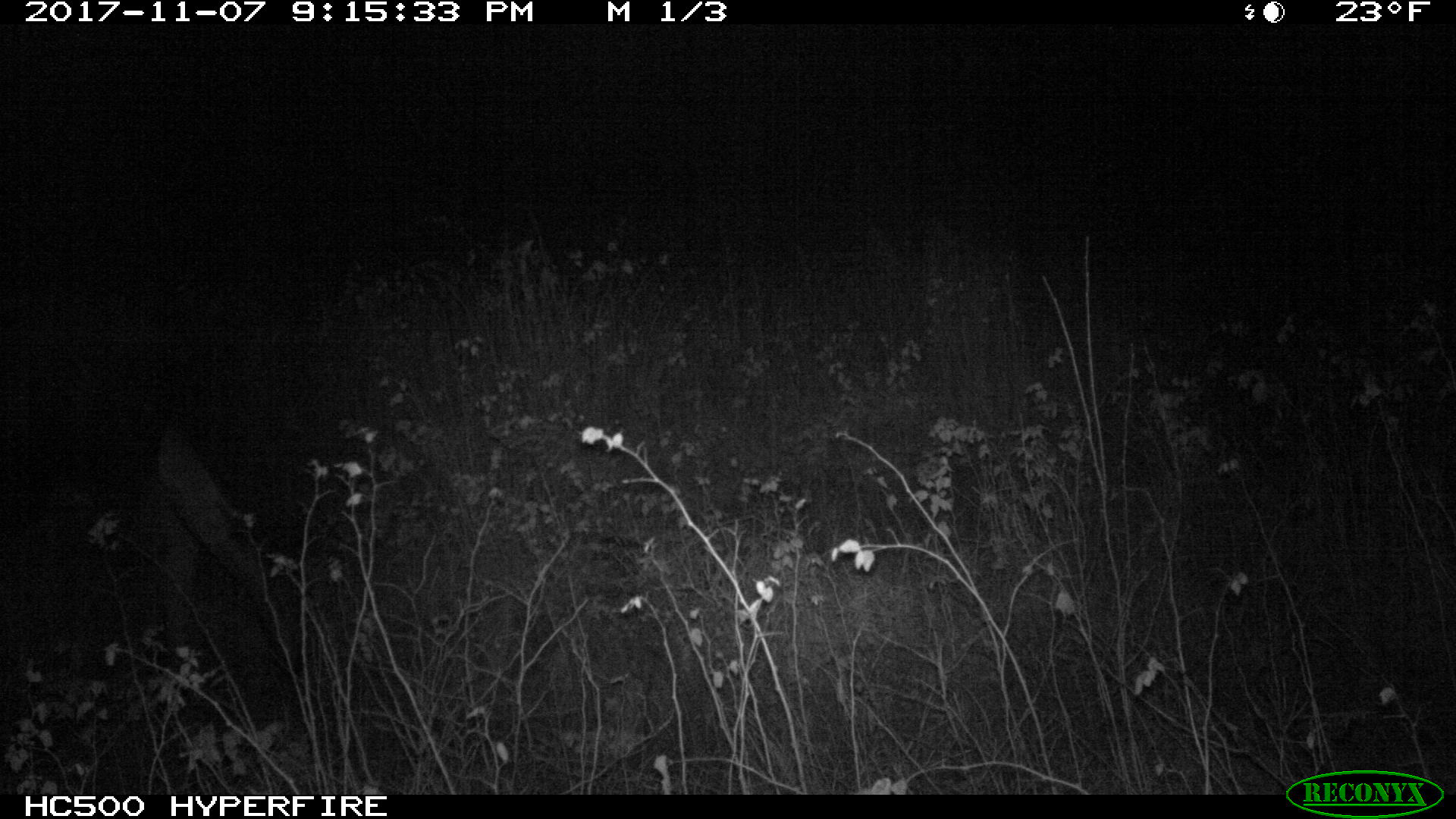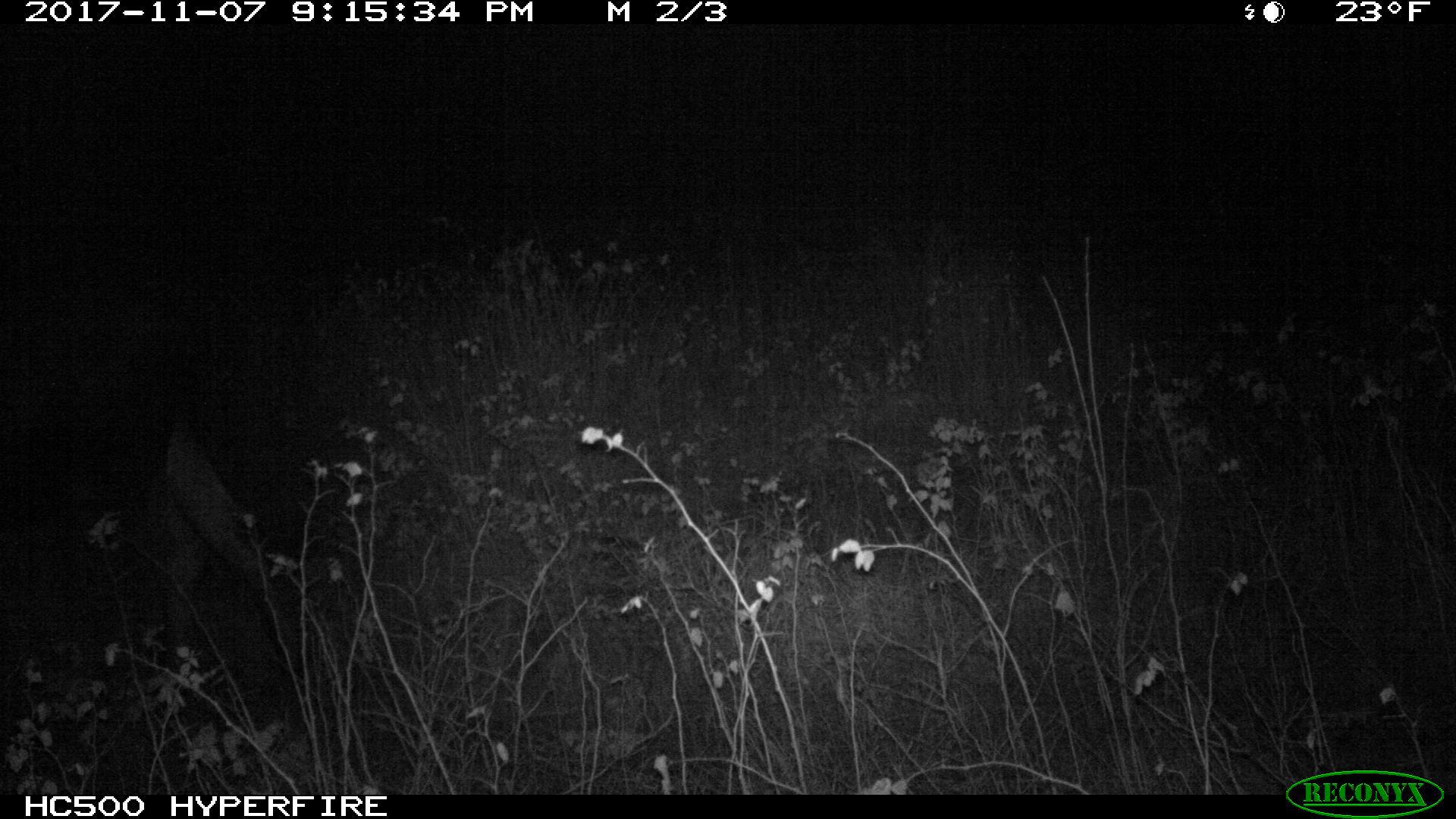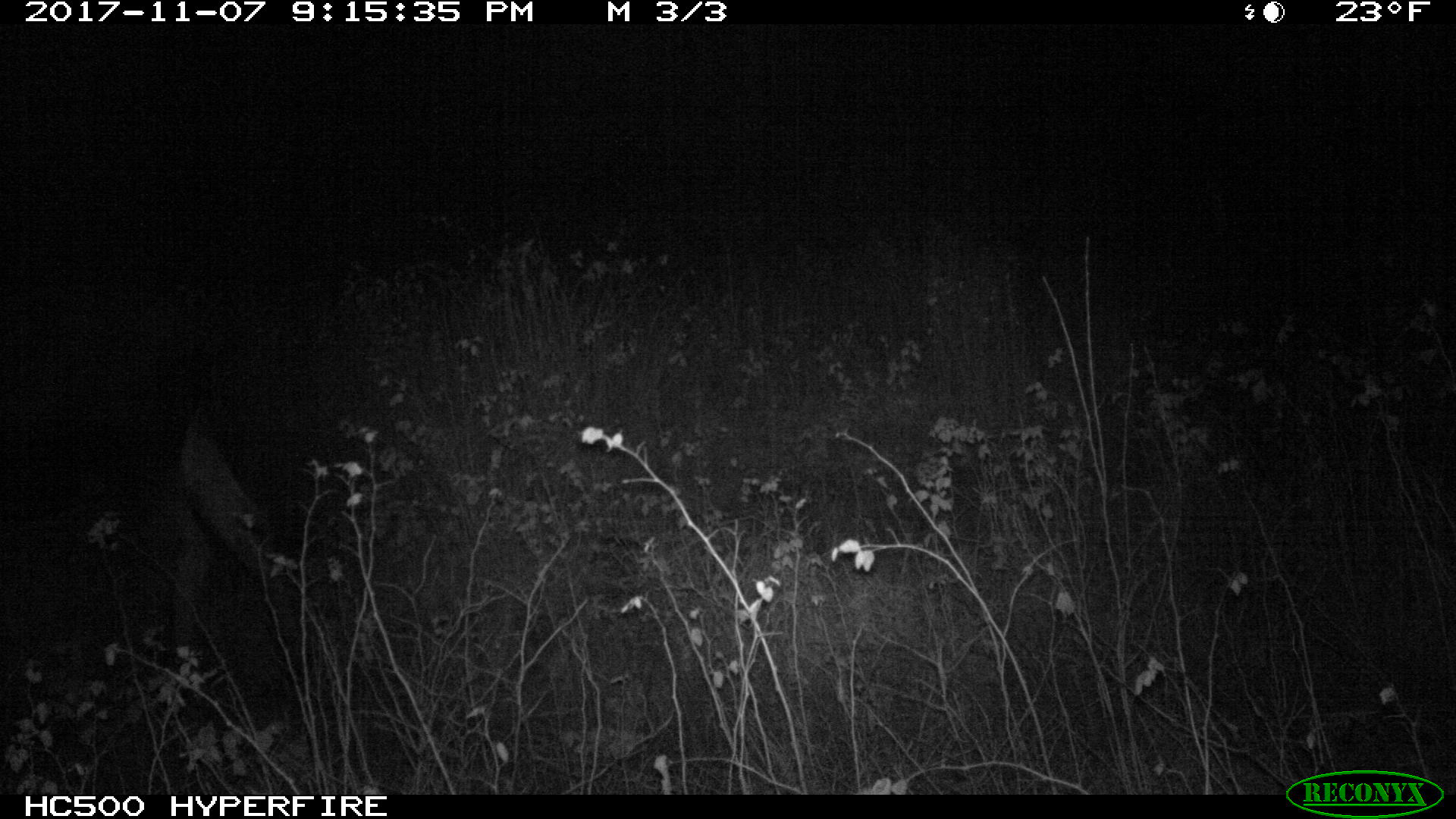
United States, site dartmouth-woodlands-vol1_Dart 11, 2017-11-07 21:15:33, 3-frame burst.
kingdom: Animalia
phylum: Chordata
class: Mammalia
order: Artiodactyla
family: Cervidae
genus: Alces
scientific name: Alces alces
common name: moose